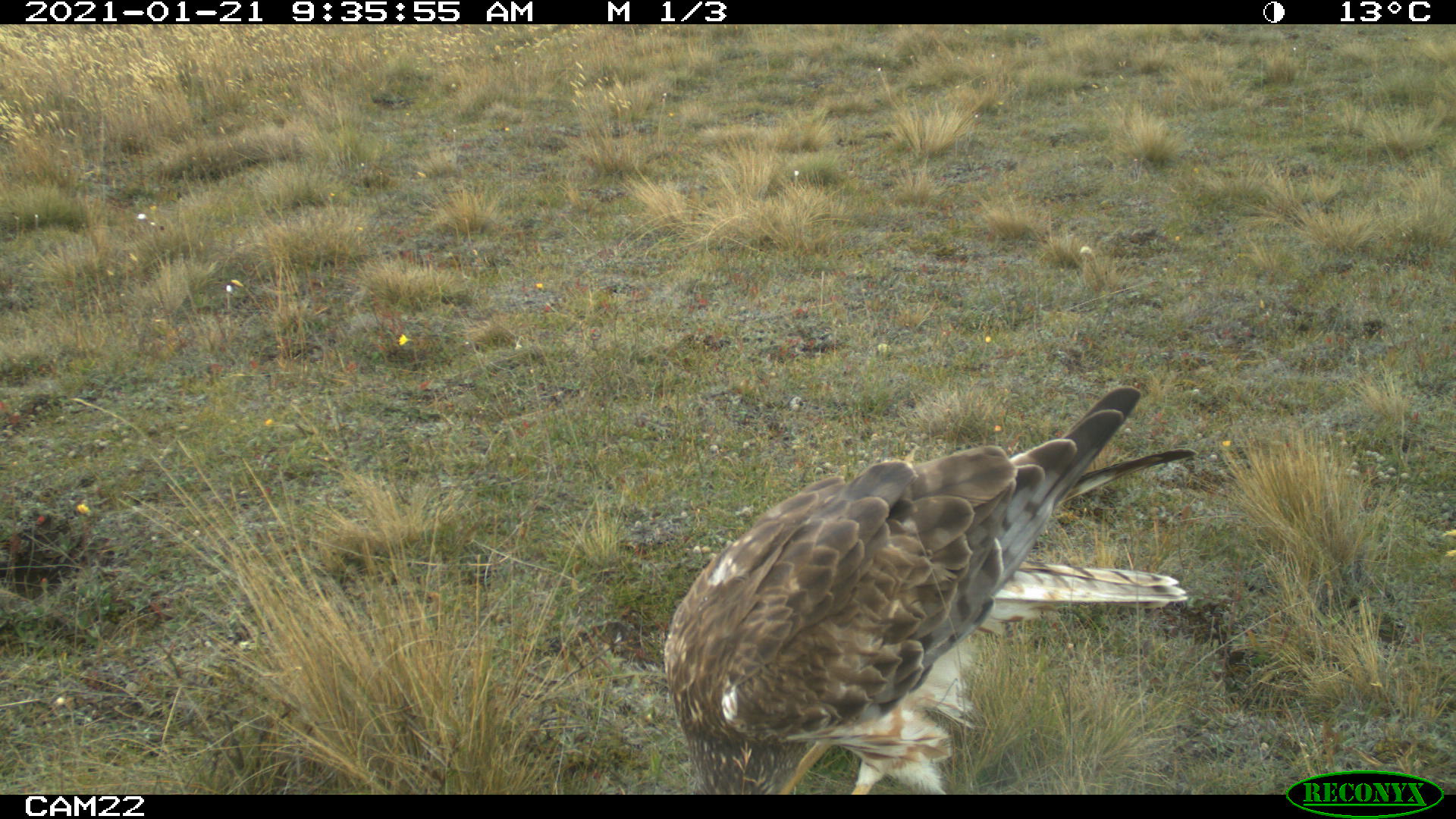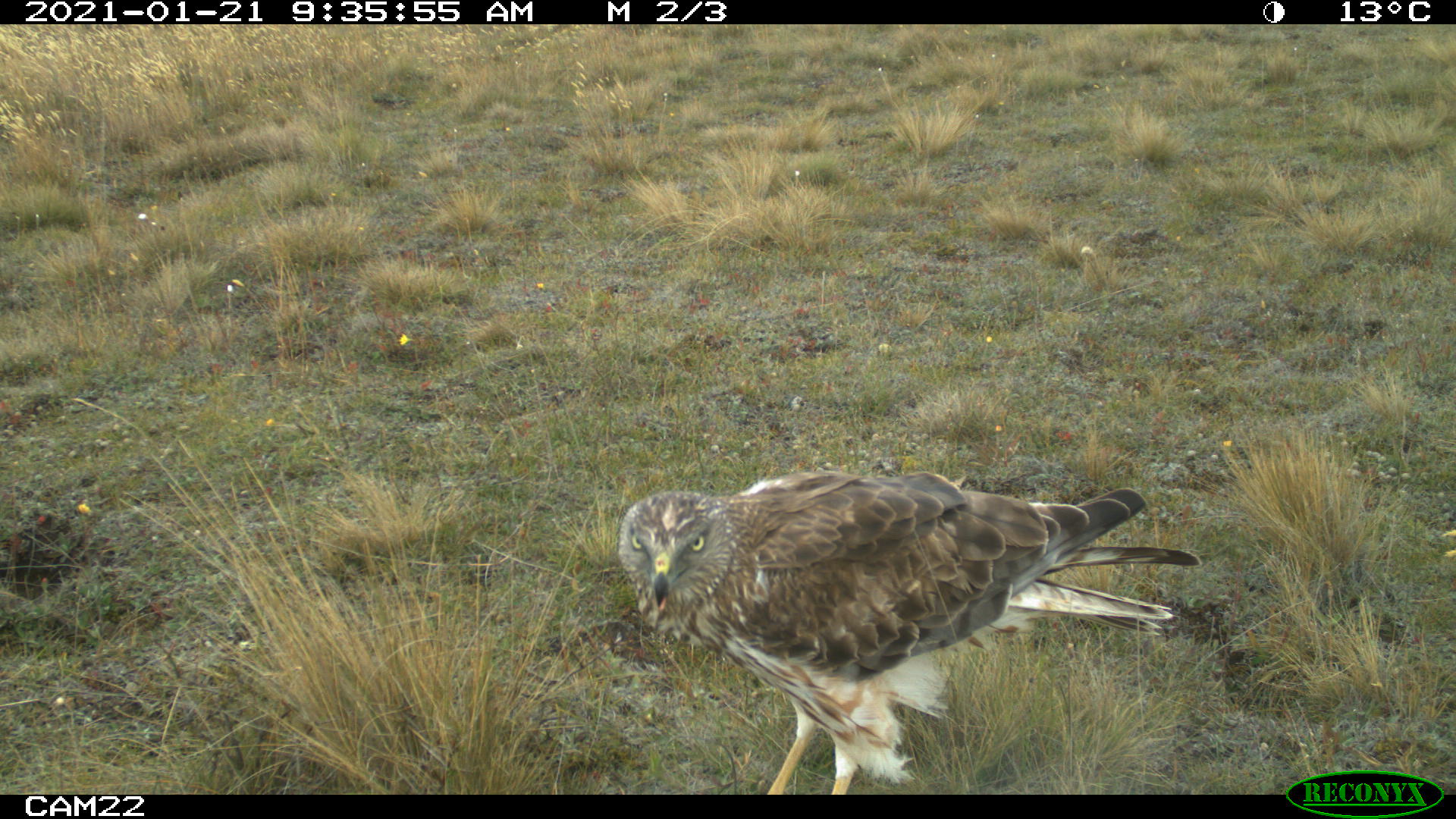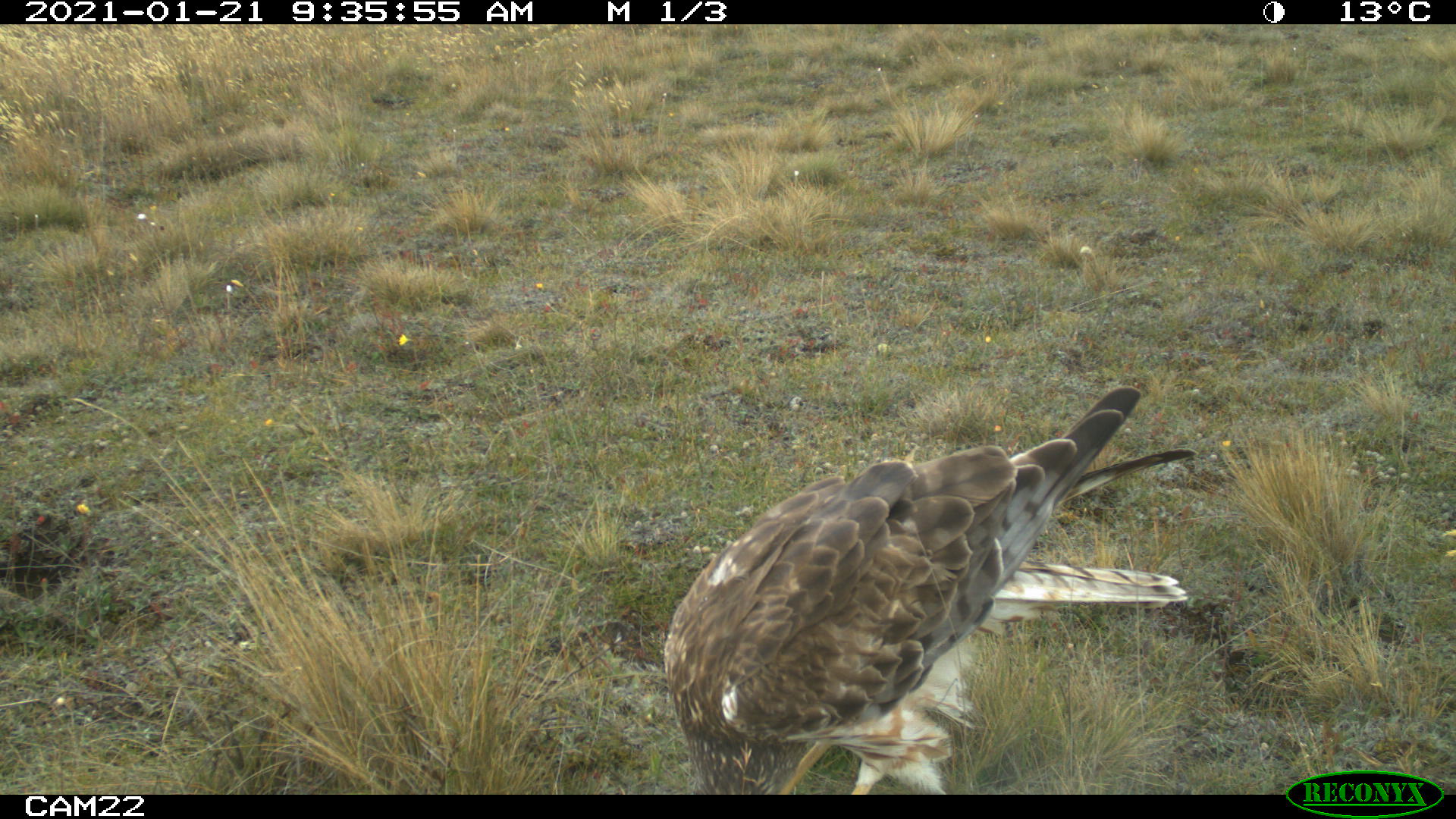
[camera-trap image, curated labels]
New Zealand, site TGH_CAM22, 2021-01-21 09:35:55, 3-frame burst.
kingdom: Animalia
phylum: Chordata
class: Aves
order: Accipitriformes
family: Accipitridae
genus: Circus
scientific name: Circus approximans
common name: swamp harrier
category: harrier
Harrier (swamp harrier) (Circus approximans).